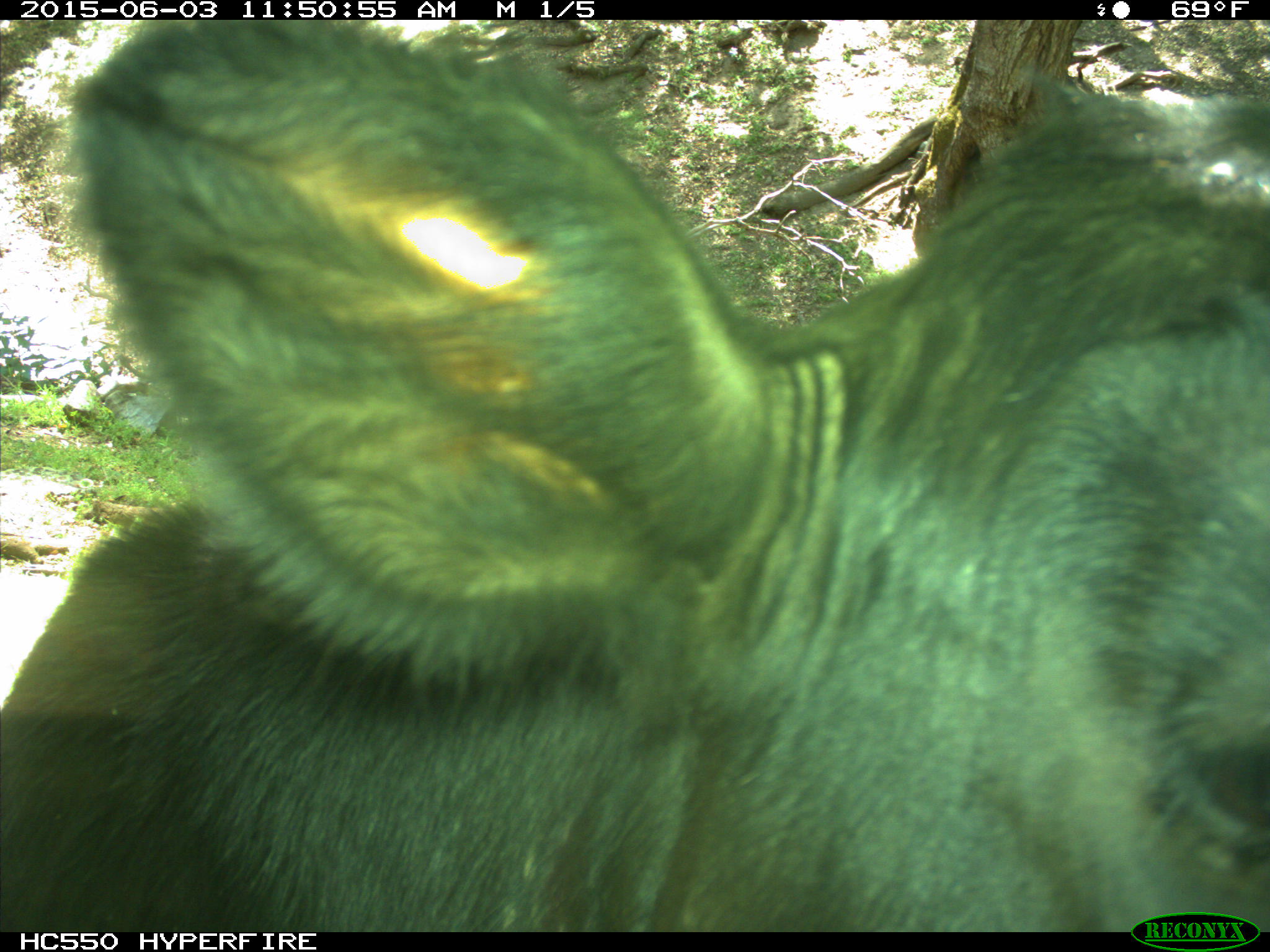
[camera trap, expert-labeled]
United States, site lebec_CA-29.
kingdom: Animalia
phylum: Chordata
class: Mammalia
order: Artiodactyla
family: Bovidae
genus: Bos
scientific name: Bos taurus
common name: domestic cow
Bos taurus (domestic cow).